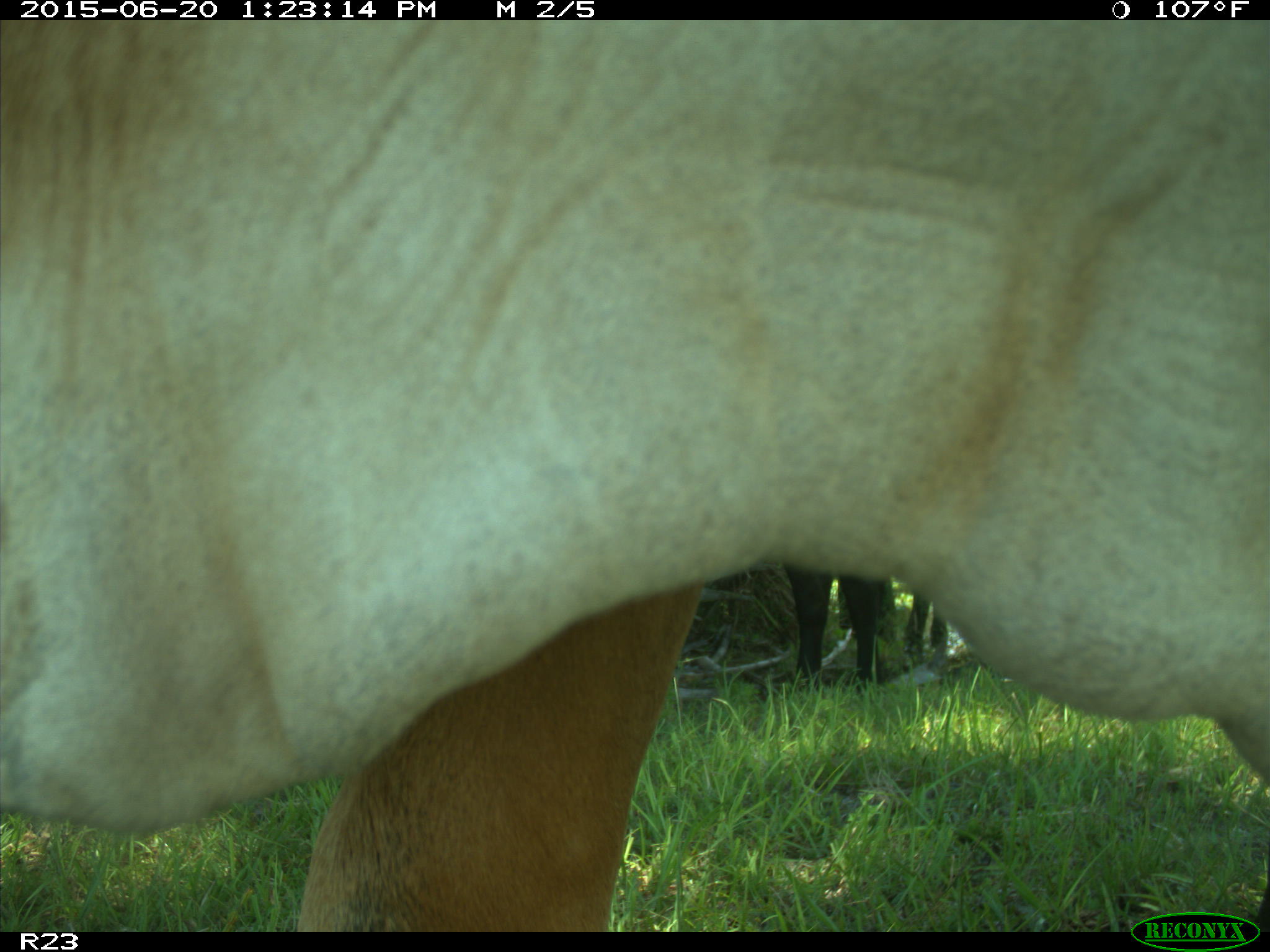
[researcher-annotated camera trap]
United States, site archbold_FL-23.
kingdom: Animalia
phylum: Chordata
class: Mammalia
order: Artiodactyla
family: Bovidae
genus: Bos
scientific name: Bos taurus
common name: domestic cow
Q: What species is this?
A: Bos taurus (domestic cow).